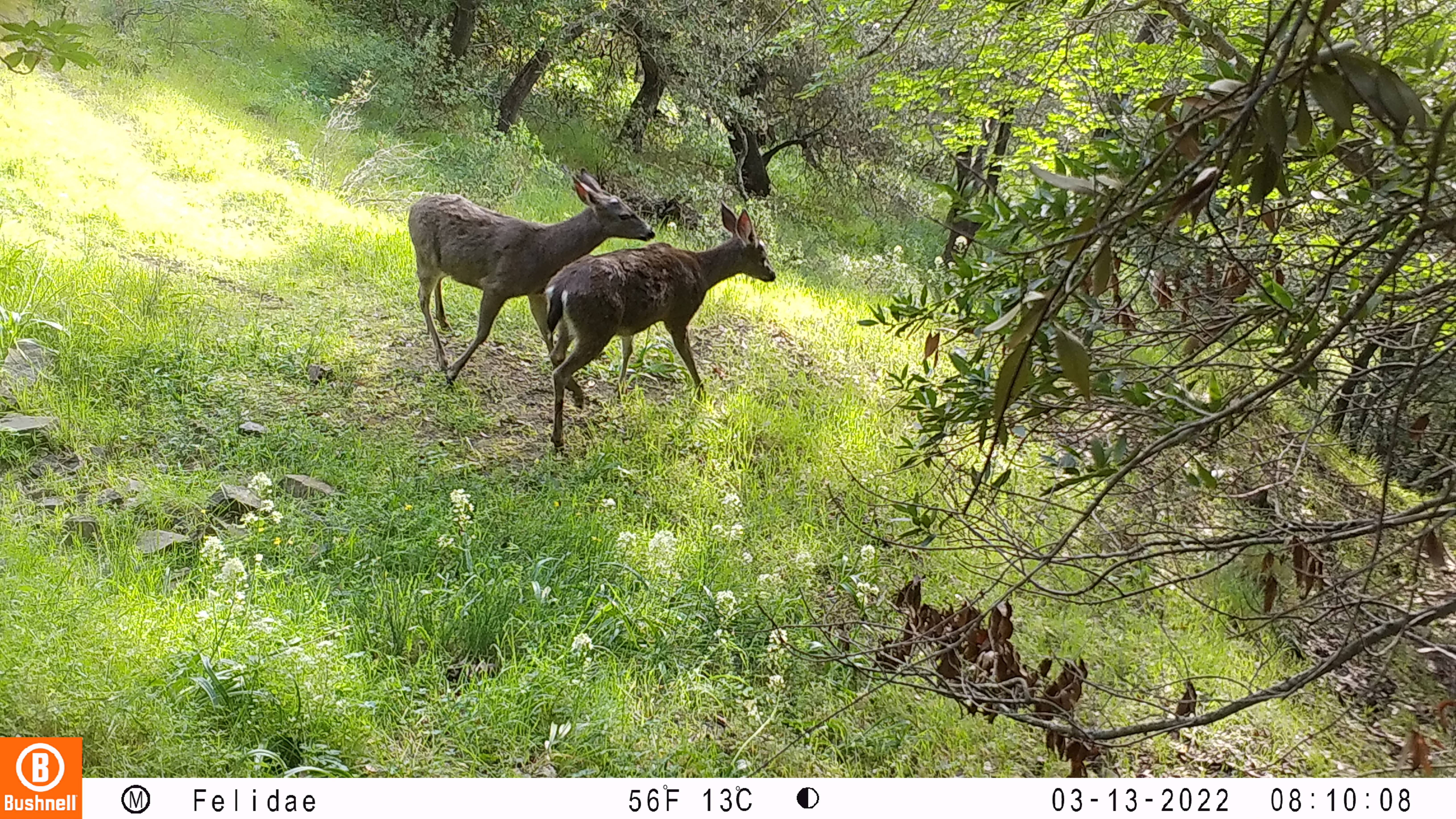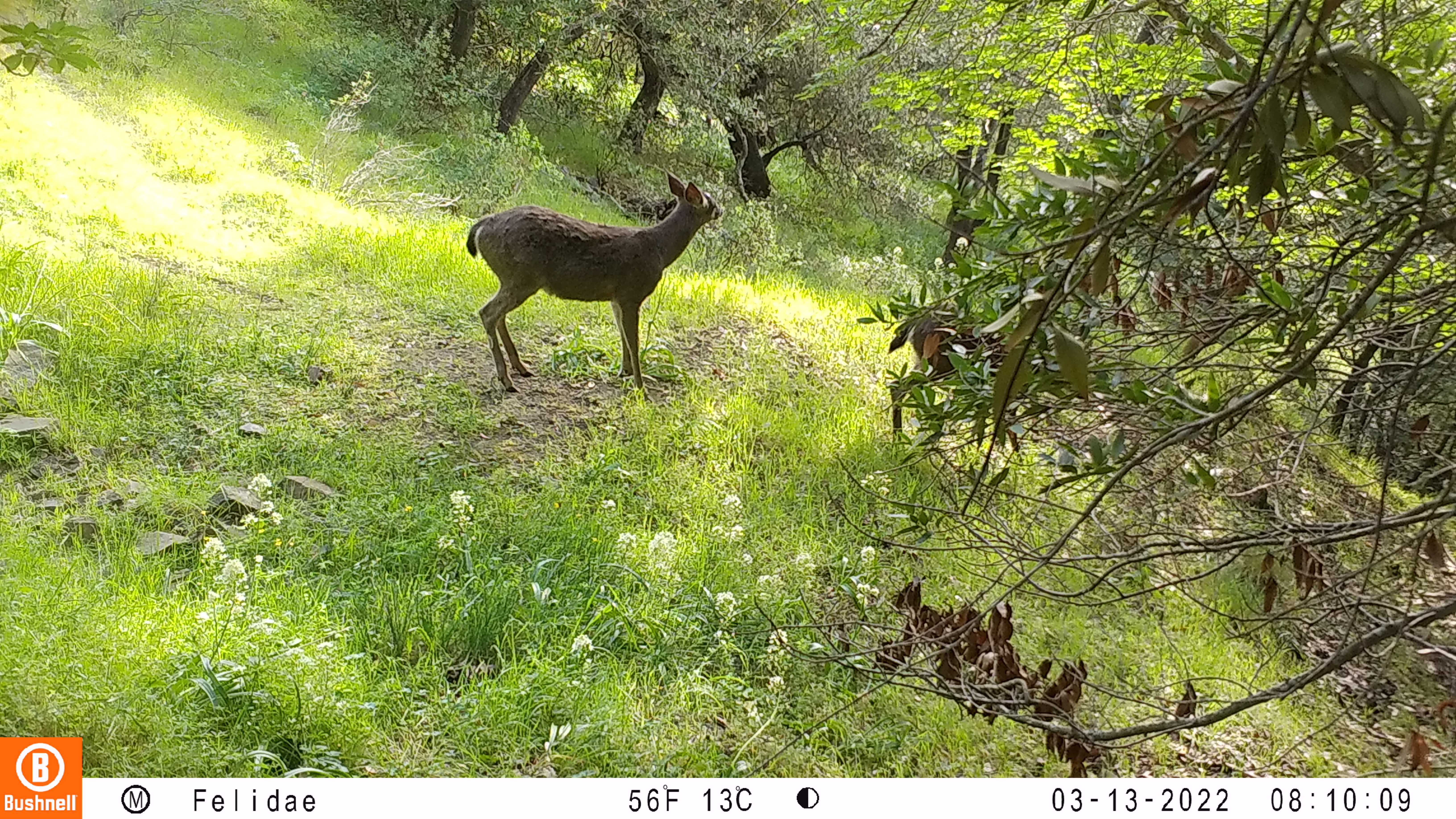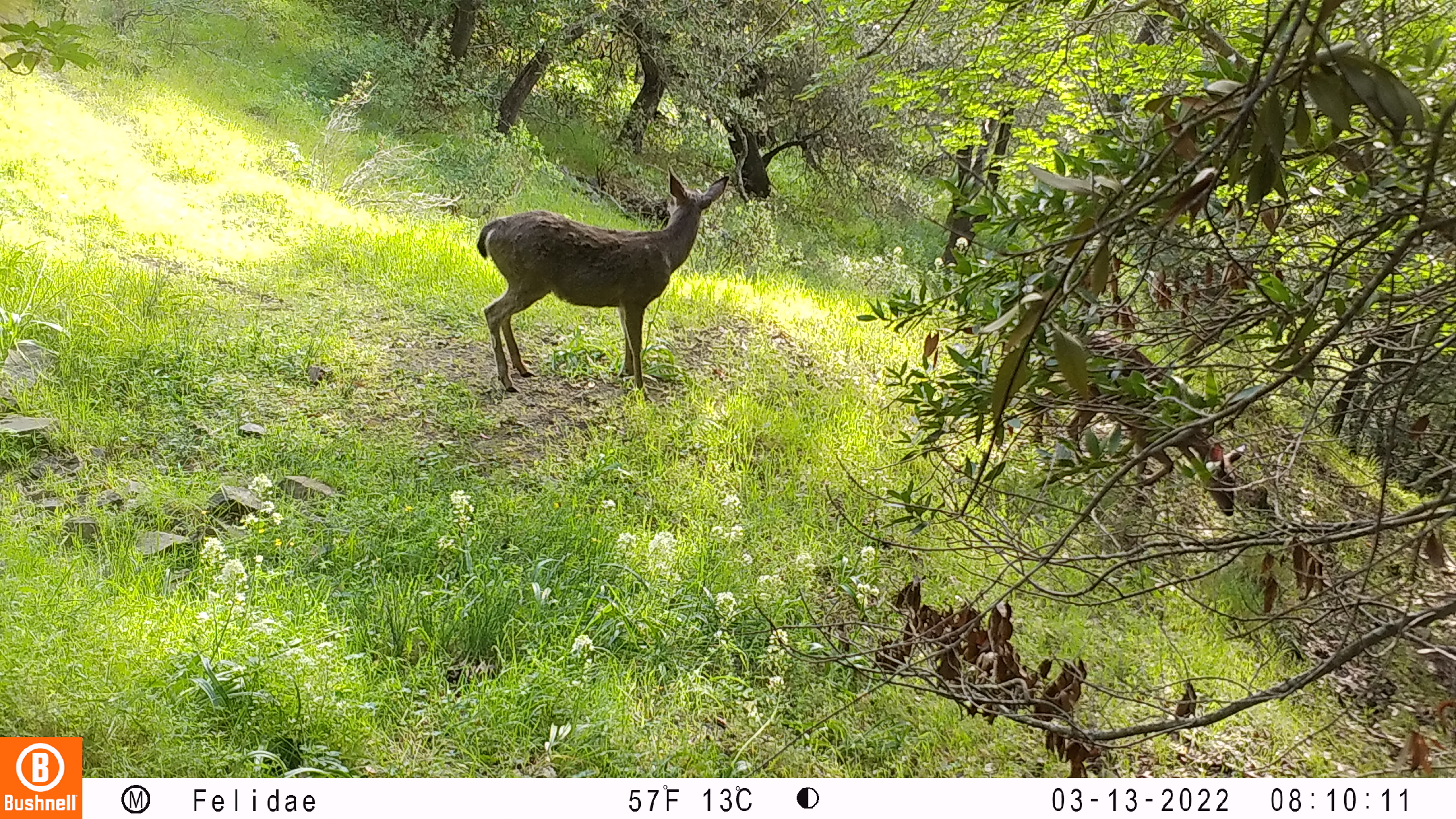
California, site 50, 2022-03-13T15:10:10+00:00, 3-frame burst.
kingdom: Animalia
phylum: Chordata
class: Mammalia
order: Artiodactyla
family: Cervidae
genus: Odocoileus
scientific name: Odocoileus hemionus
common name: mule deer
Mule deer (Odocoileus hemionus).